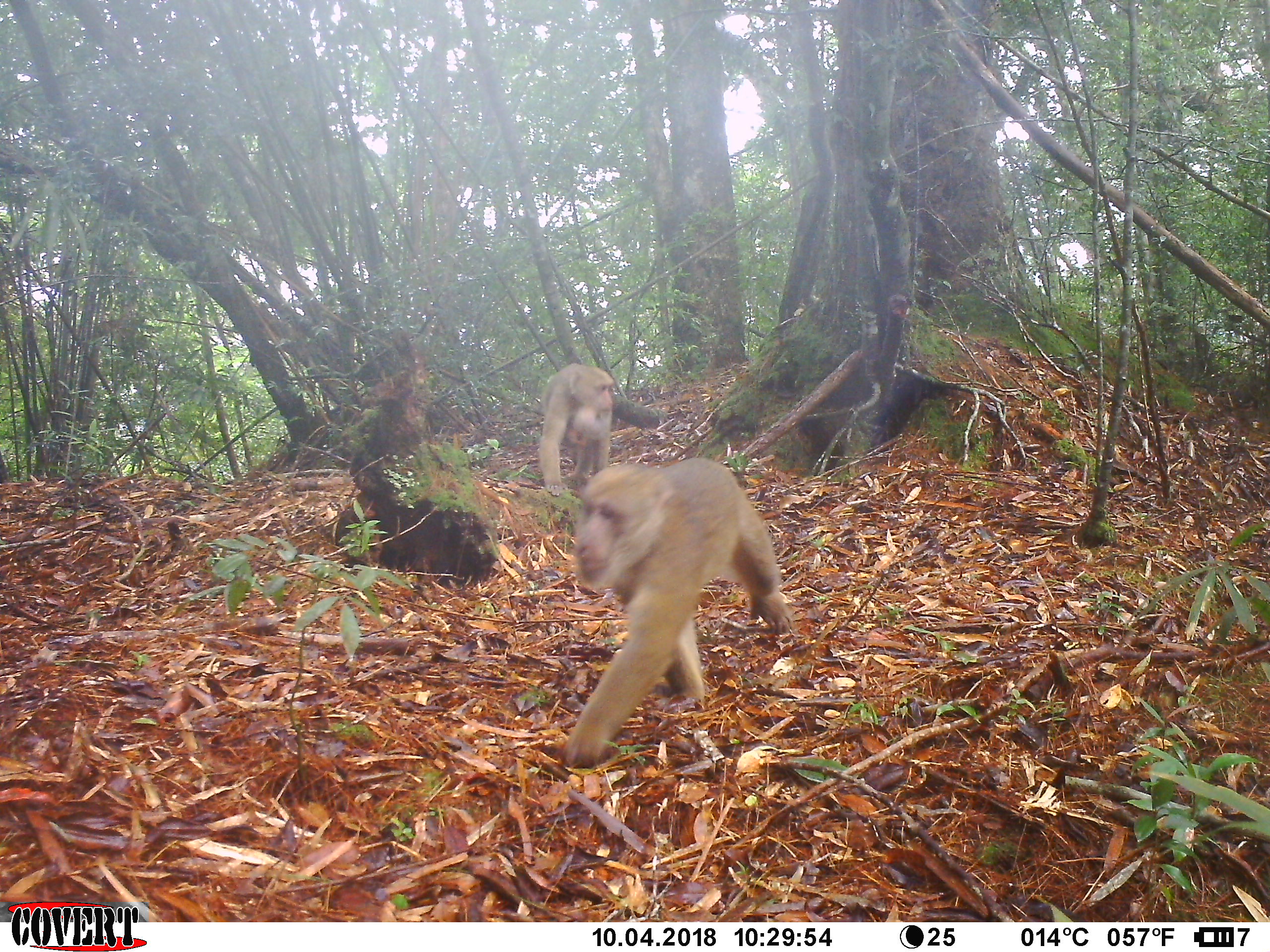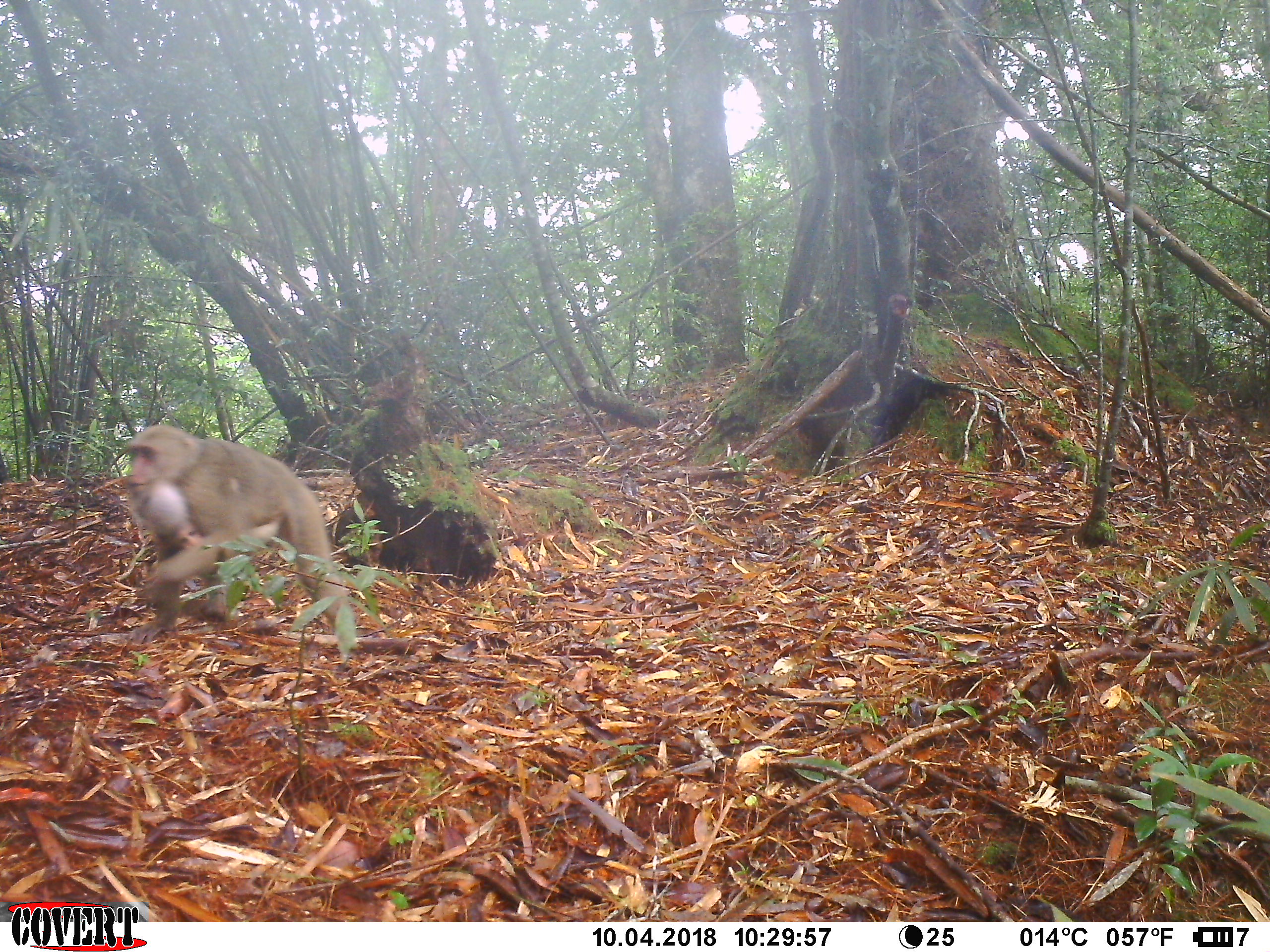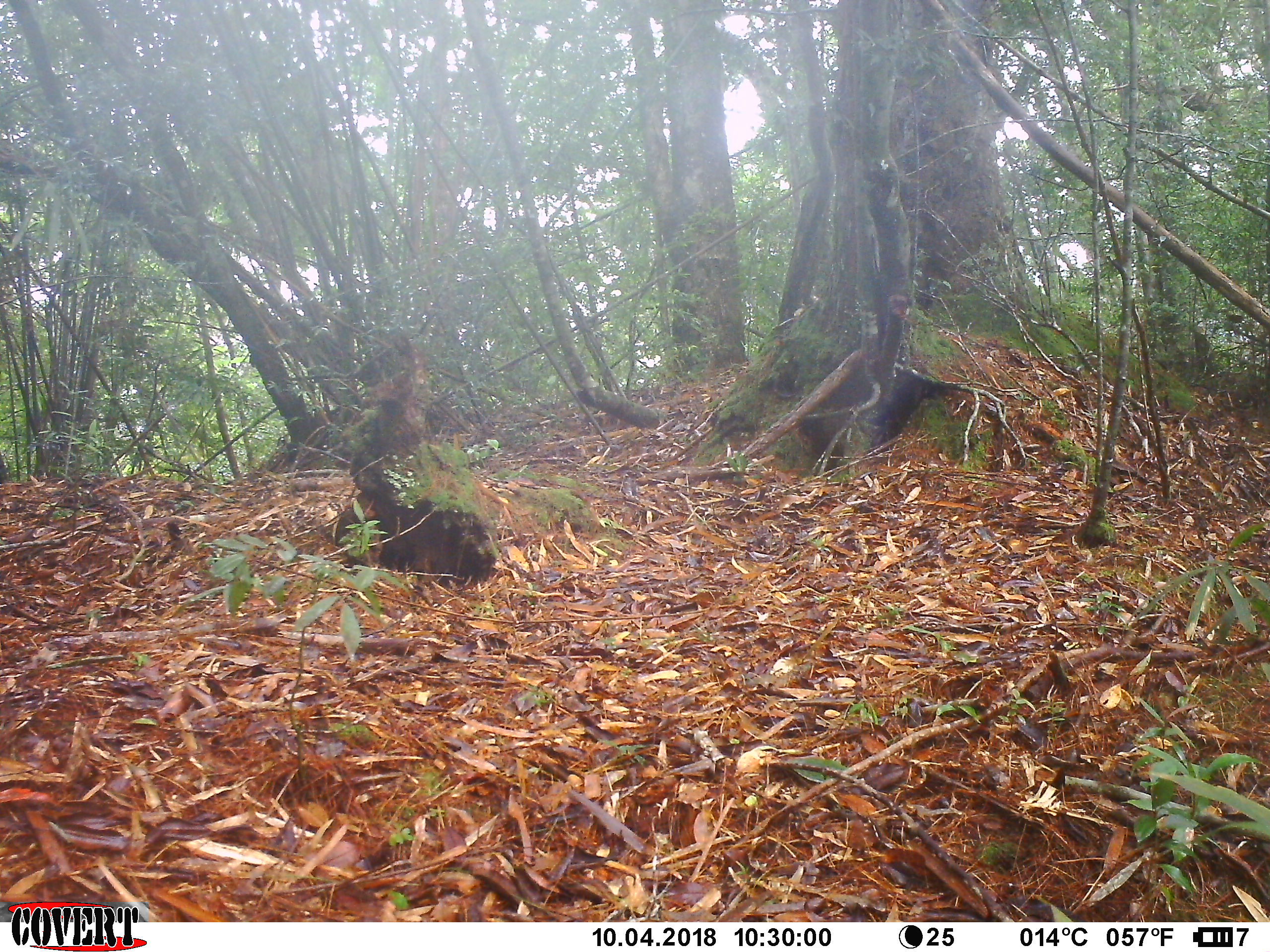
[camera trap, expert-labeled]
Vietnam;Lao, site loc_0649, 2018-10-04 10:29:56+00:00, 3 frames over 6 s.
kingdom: Animalia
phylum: Chordata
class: Mammalia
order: Primates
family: Cercopithecidae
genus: Macaca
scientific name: Macaca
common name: macaques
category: assam or rhesus macaque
Assam or rhesus macaque (macaques) (Macaca). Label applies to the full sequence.